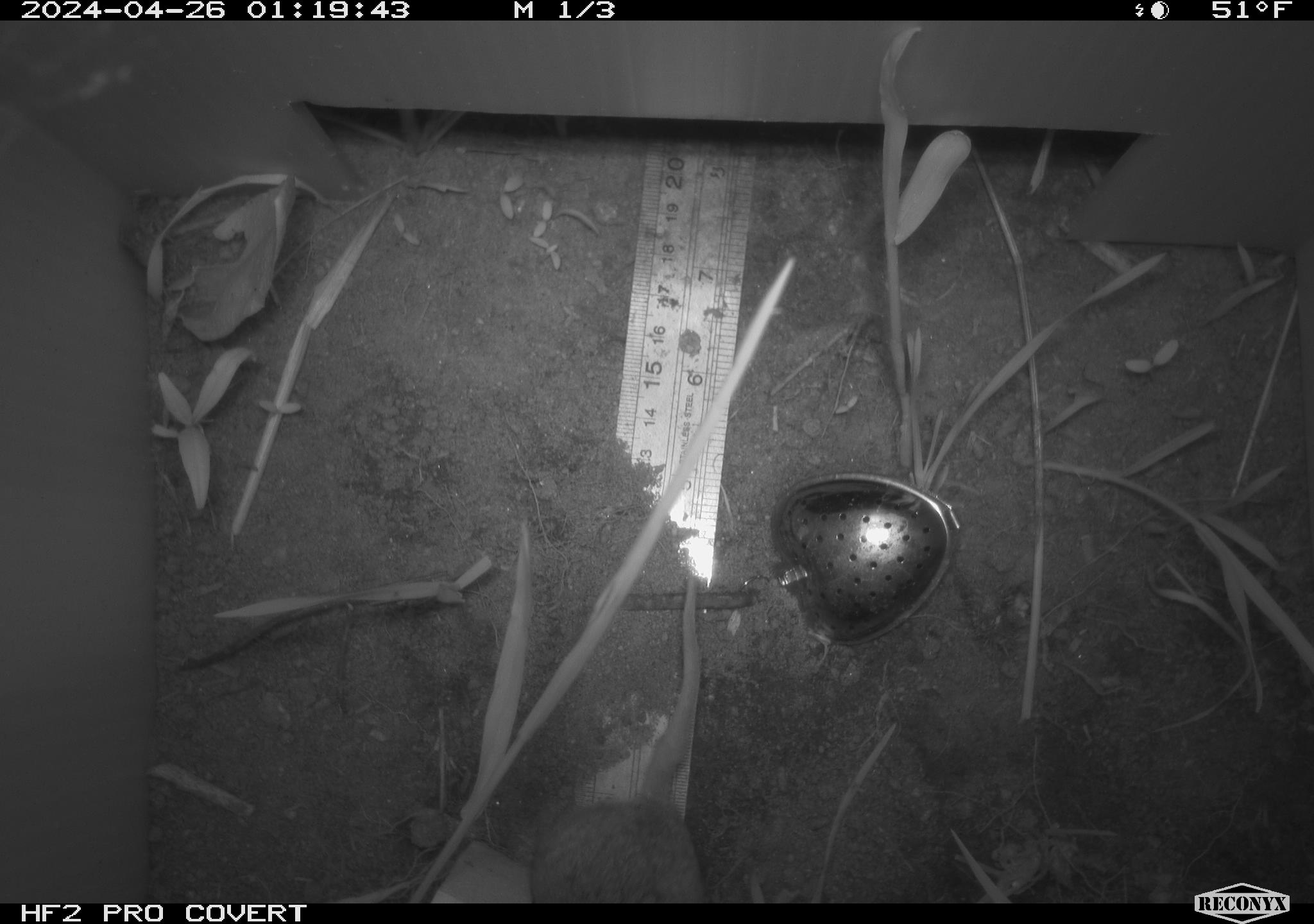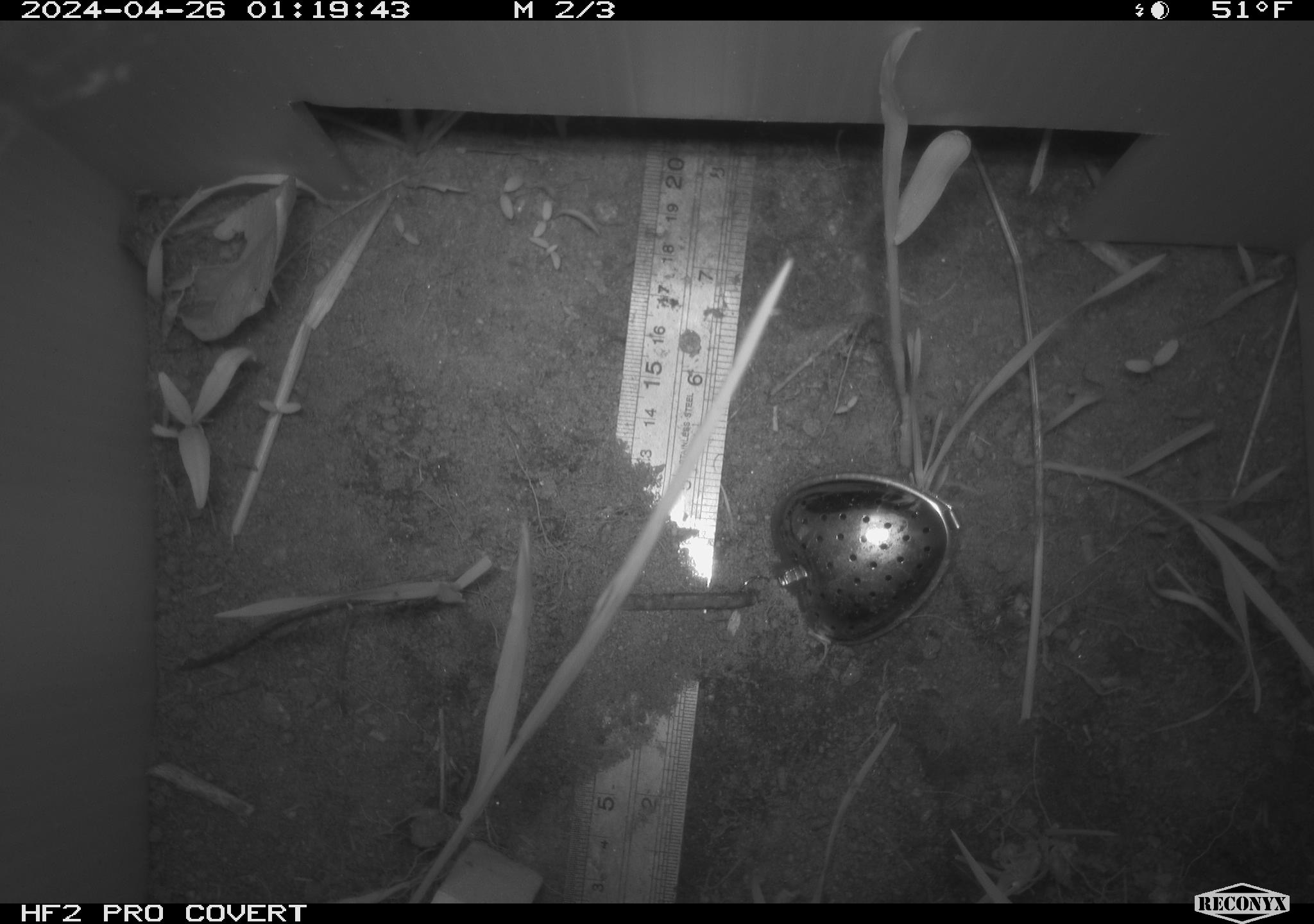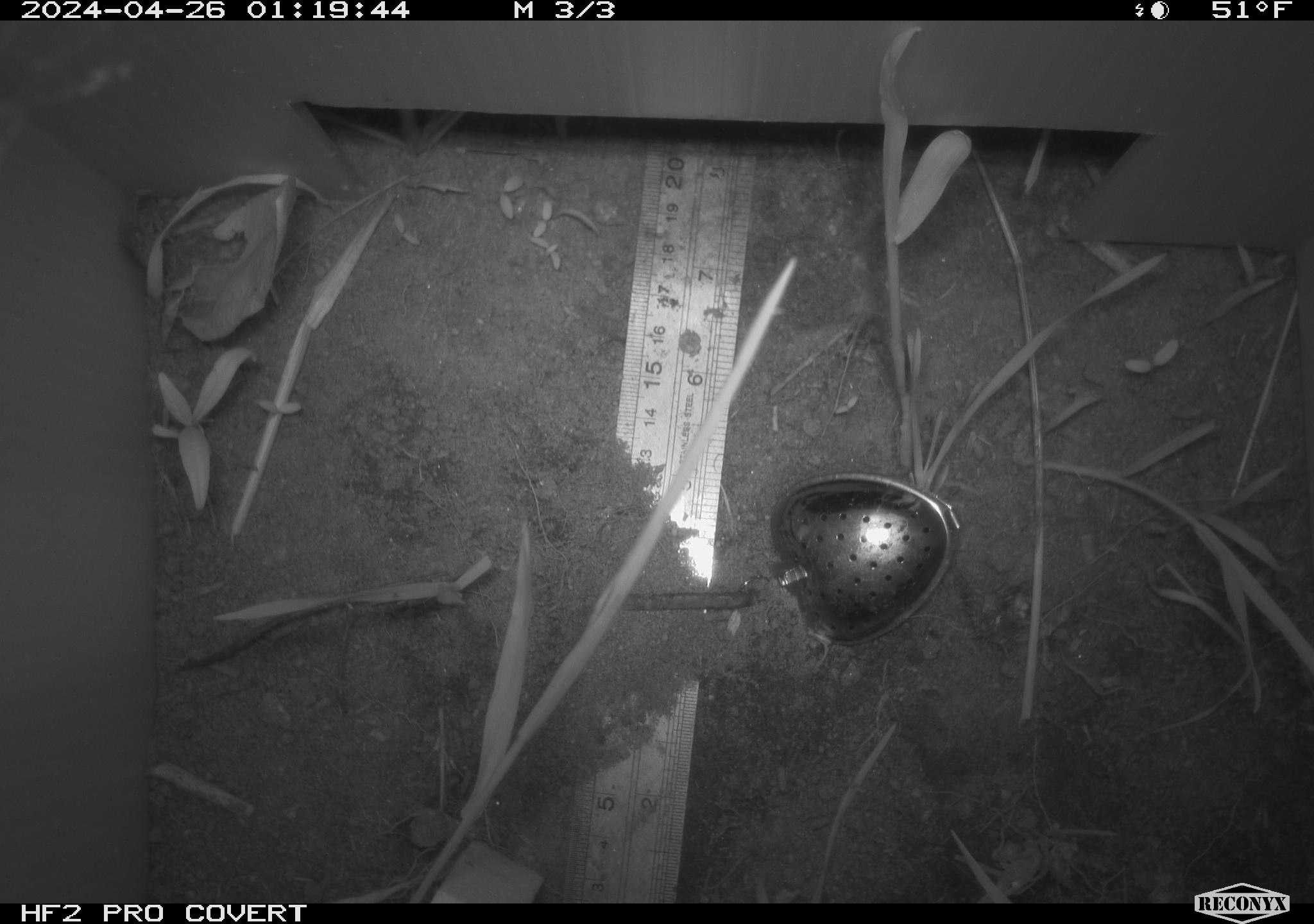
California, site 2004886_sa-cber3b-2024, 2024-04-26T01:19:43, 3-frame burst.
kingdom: Animalia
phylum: Chordata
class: Mammalia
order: Rodentia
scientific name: Rodentia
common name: mouse species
Mouse species (Rodentia).